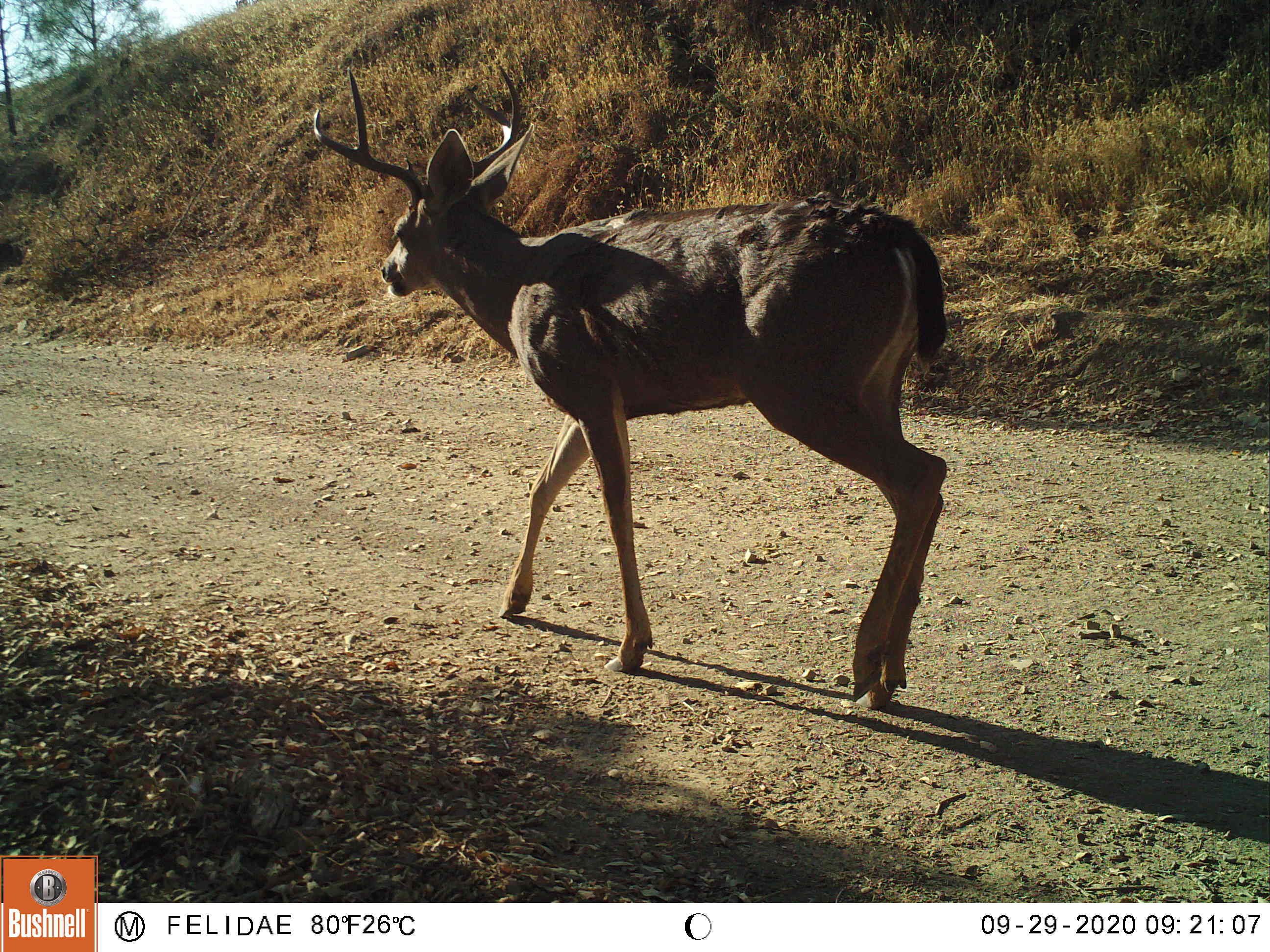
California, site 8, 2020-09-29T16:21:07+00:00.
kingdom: Animalia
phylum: Chordata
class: Mammalia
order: Artiodactyla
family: Cervidae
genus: Odocoileus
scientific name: Odocoileus hemionus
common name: mule deer